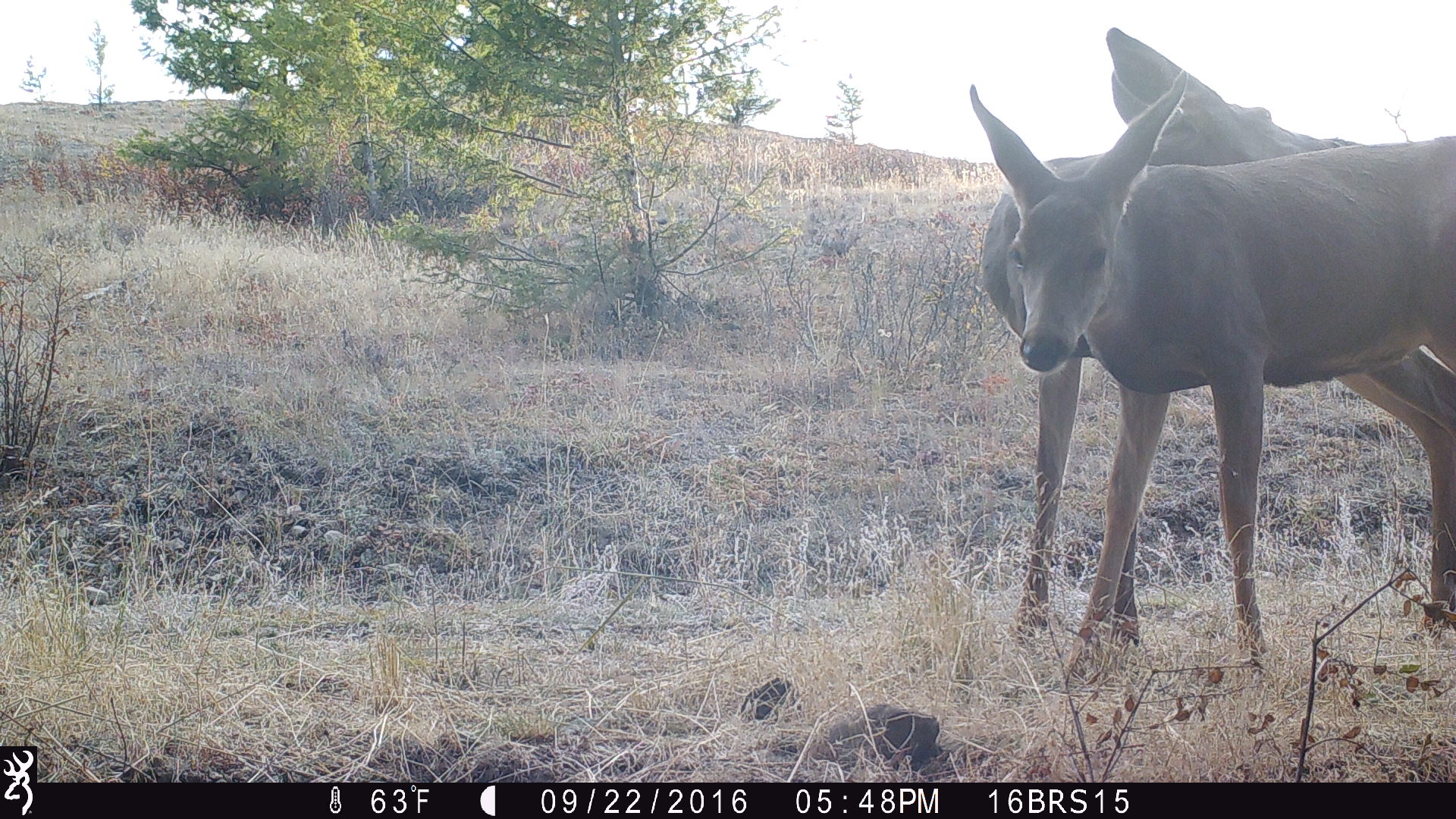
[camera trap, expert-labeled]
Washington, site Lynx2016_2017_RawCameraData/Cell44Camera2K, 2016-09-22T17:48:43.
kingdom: Animalia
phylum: Chordata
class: Mammalia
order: Artiodactyla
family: Cervidae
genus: Odocoileus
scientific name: Odocoileus hemionus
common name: mule deer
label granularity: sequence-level